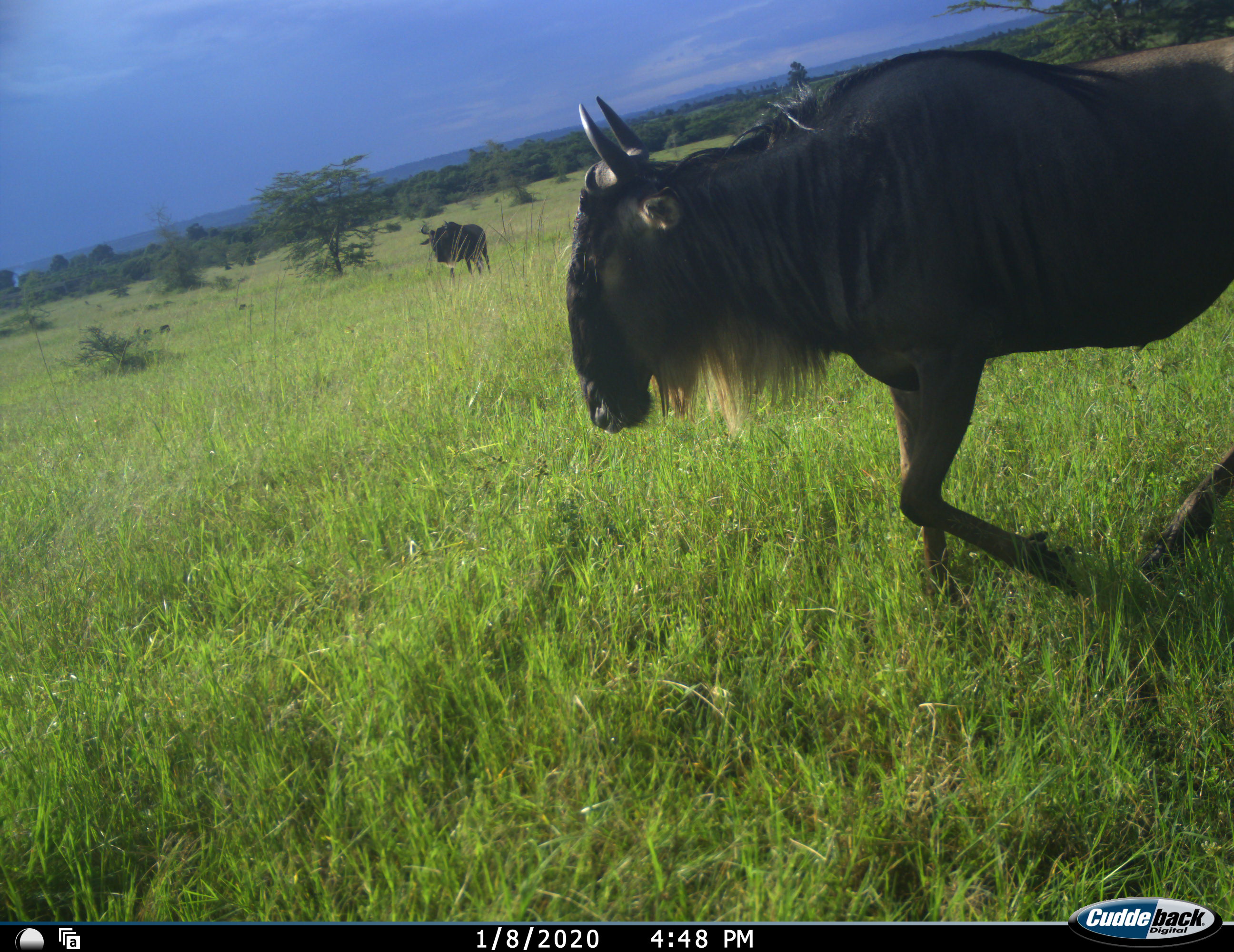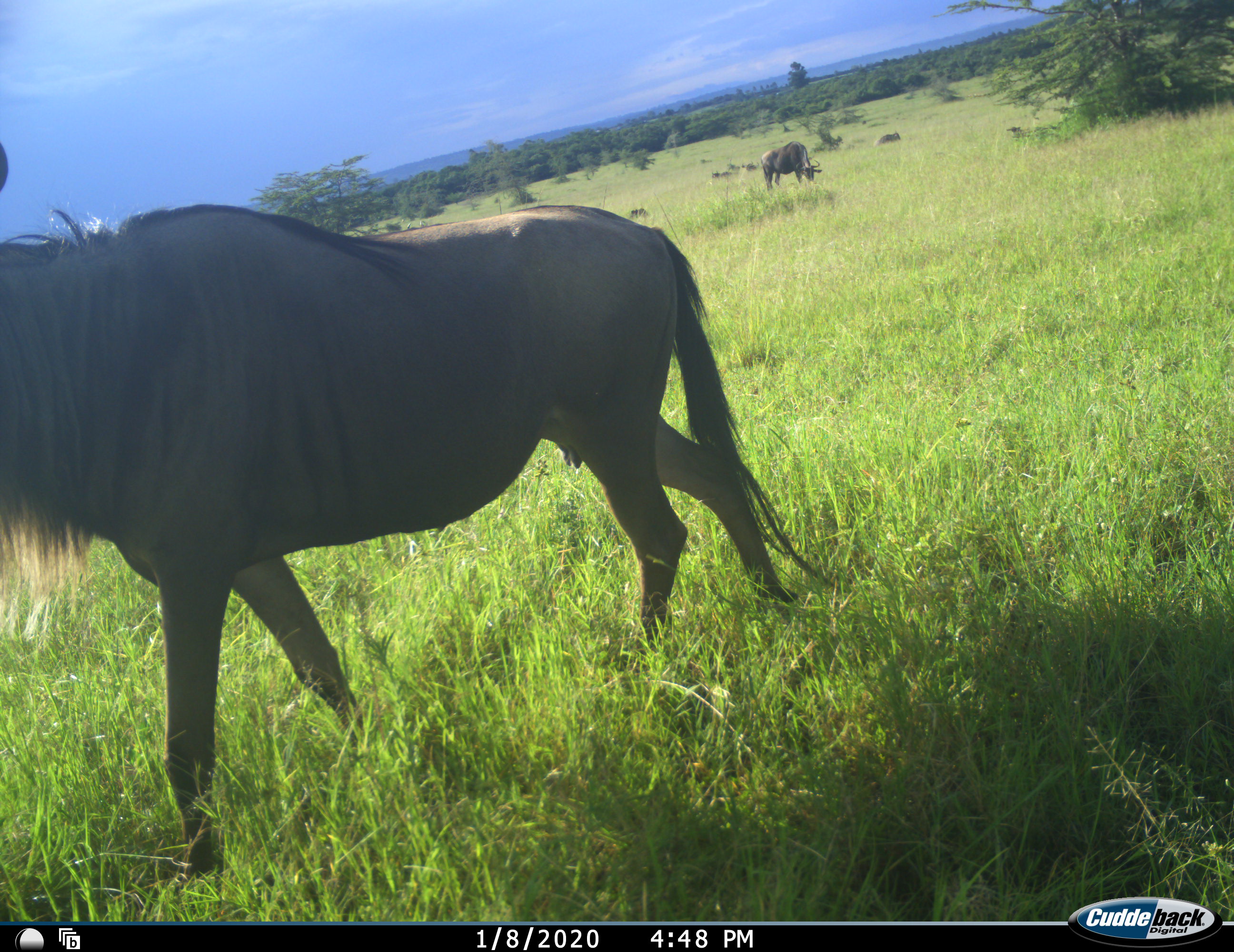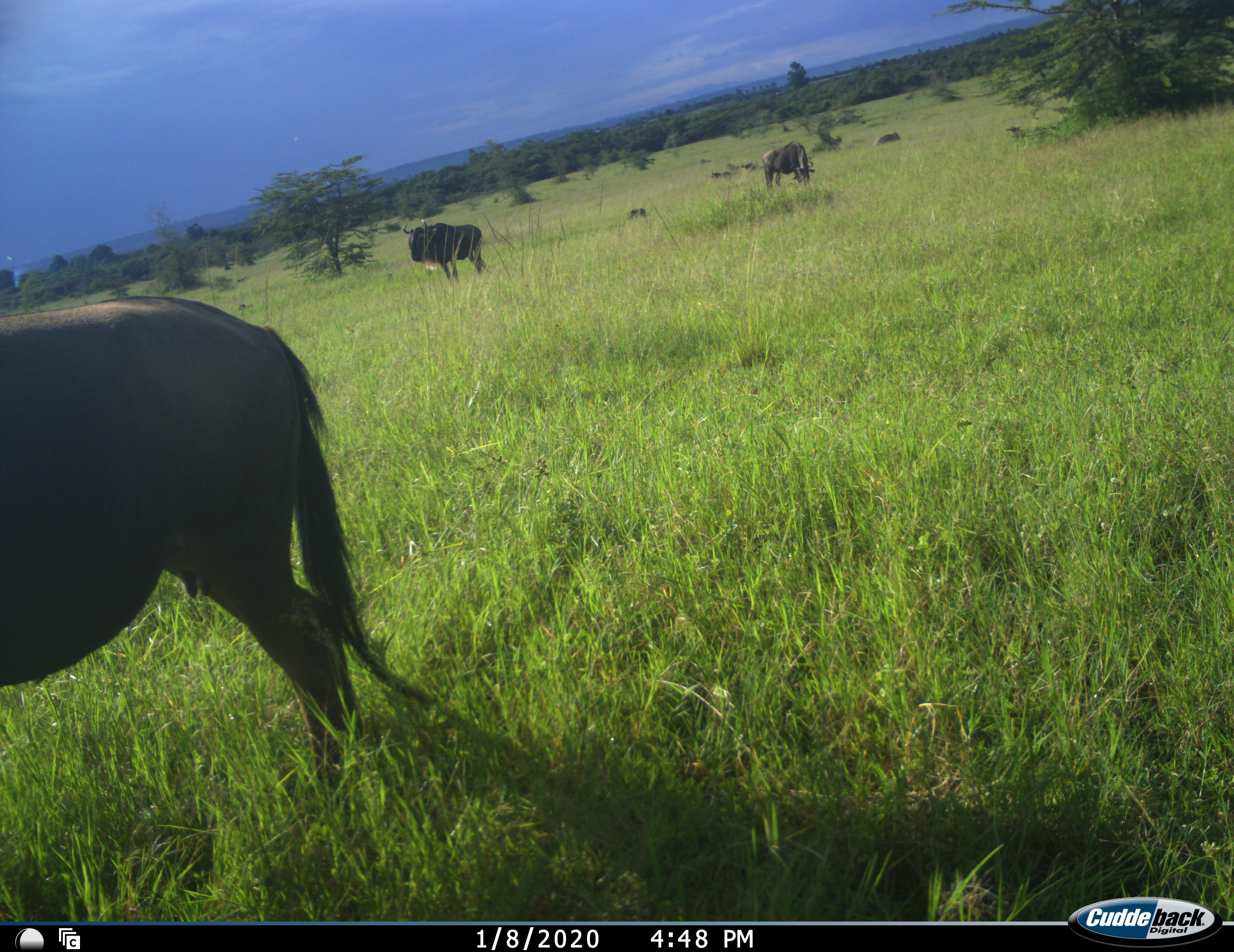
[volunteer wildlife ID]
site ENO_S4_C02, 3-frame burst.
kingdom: Animalia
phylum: Chordata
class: Mammalia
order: Artiodactyla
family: Bovidae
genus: Connochaetes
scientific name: Connochaetes taurinus taurinus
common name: blue wildebeest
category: wildebeestblue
Wildebeestblue (blue wildebeest) (Connochaetes taurinus taurinus), count 3. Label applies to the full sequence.